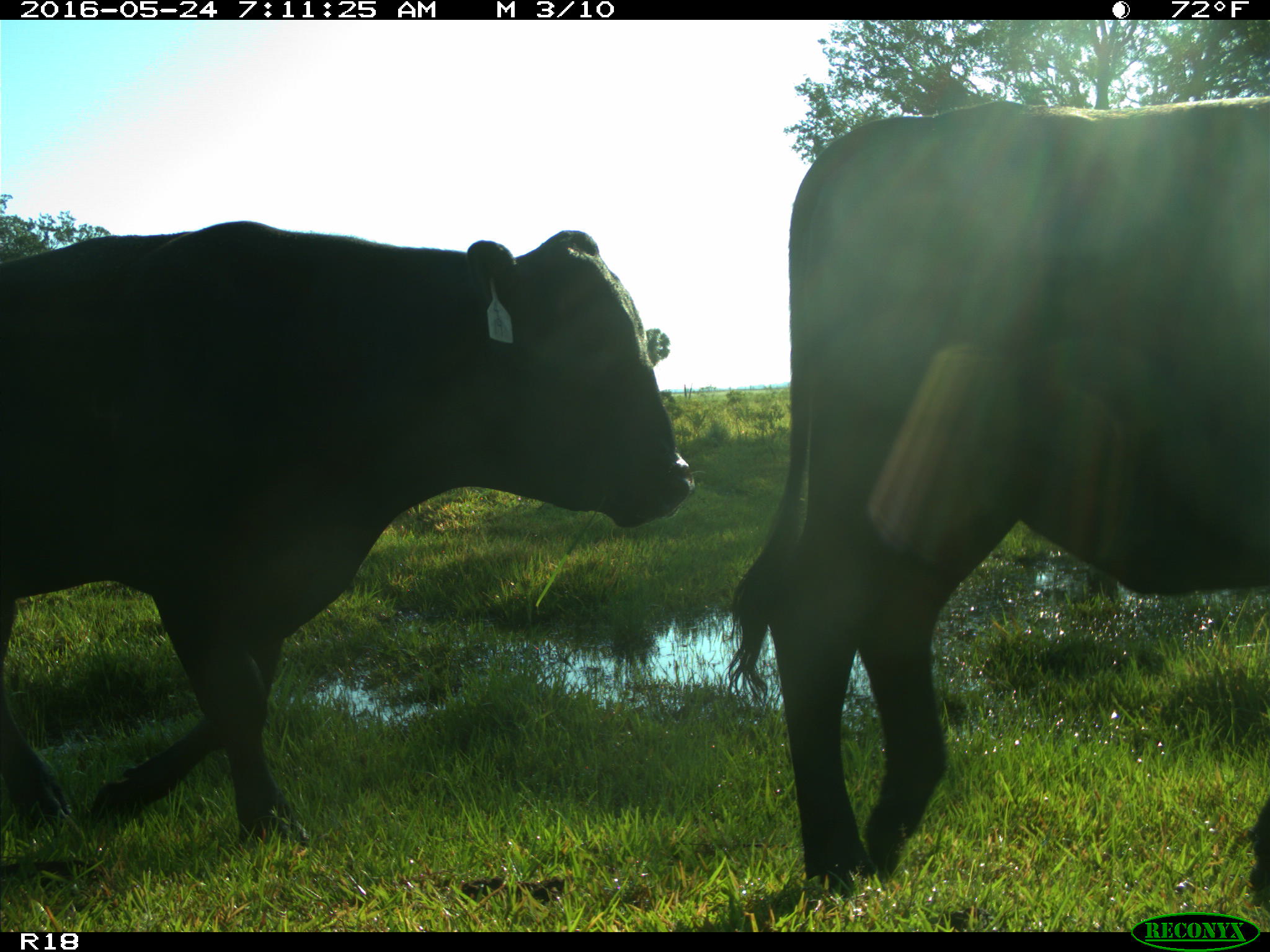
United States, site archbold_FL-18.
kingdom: Animalia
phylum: Chordata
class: Mammalia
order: Artiodactyla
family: Bovidae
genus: Bos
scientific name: Bos taurus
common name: domestic cow